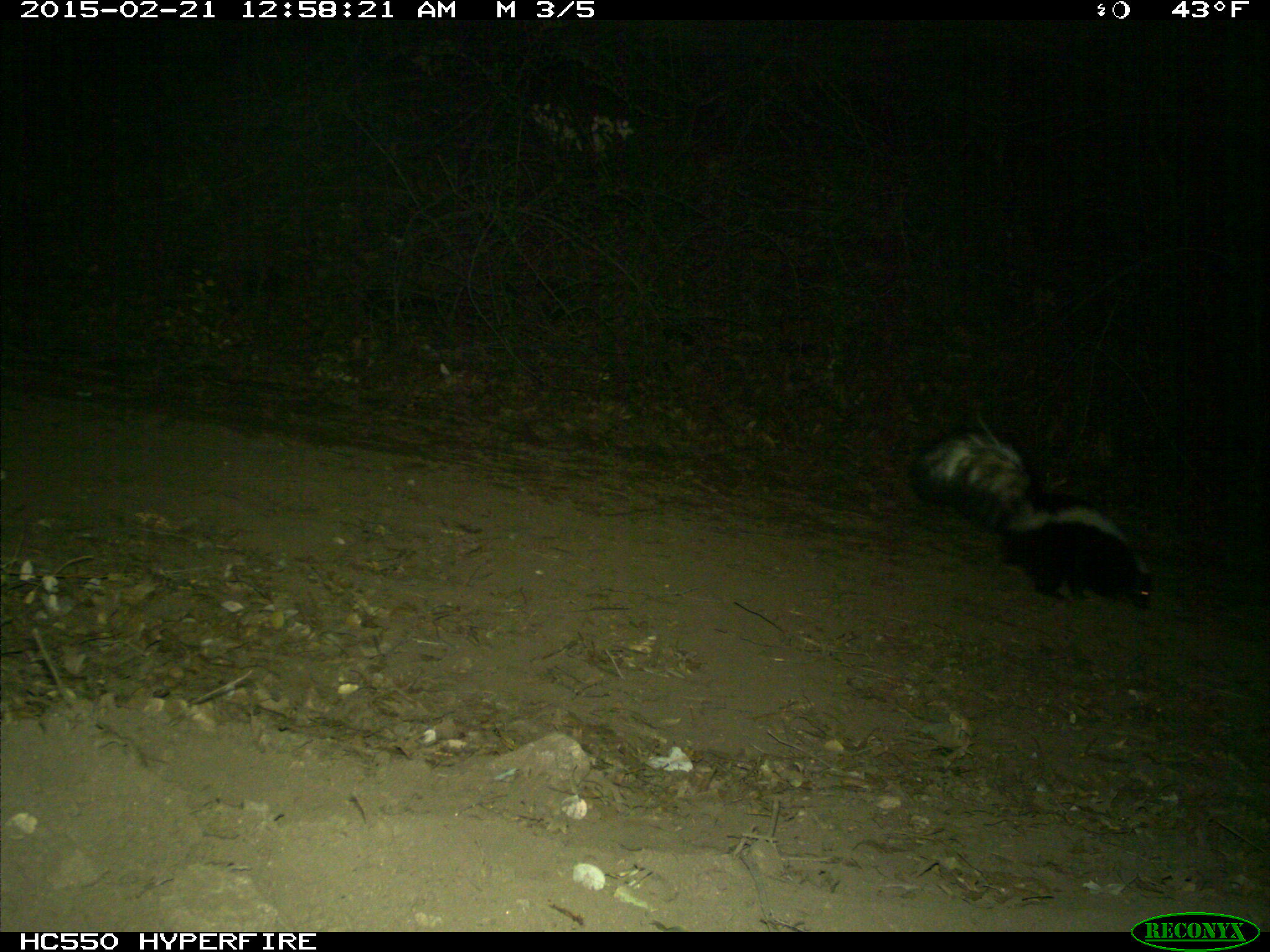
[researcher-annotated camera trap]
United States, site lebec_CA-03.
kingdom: Animalia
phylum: Chordata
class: Mammalia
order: Carnivora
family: Mephitidae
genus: Mephitis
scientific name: Mephitis mephitis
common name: striped skunk